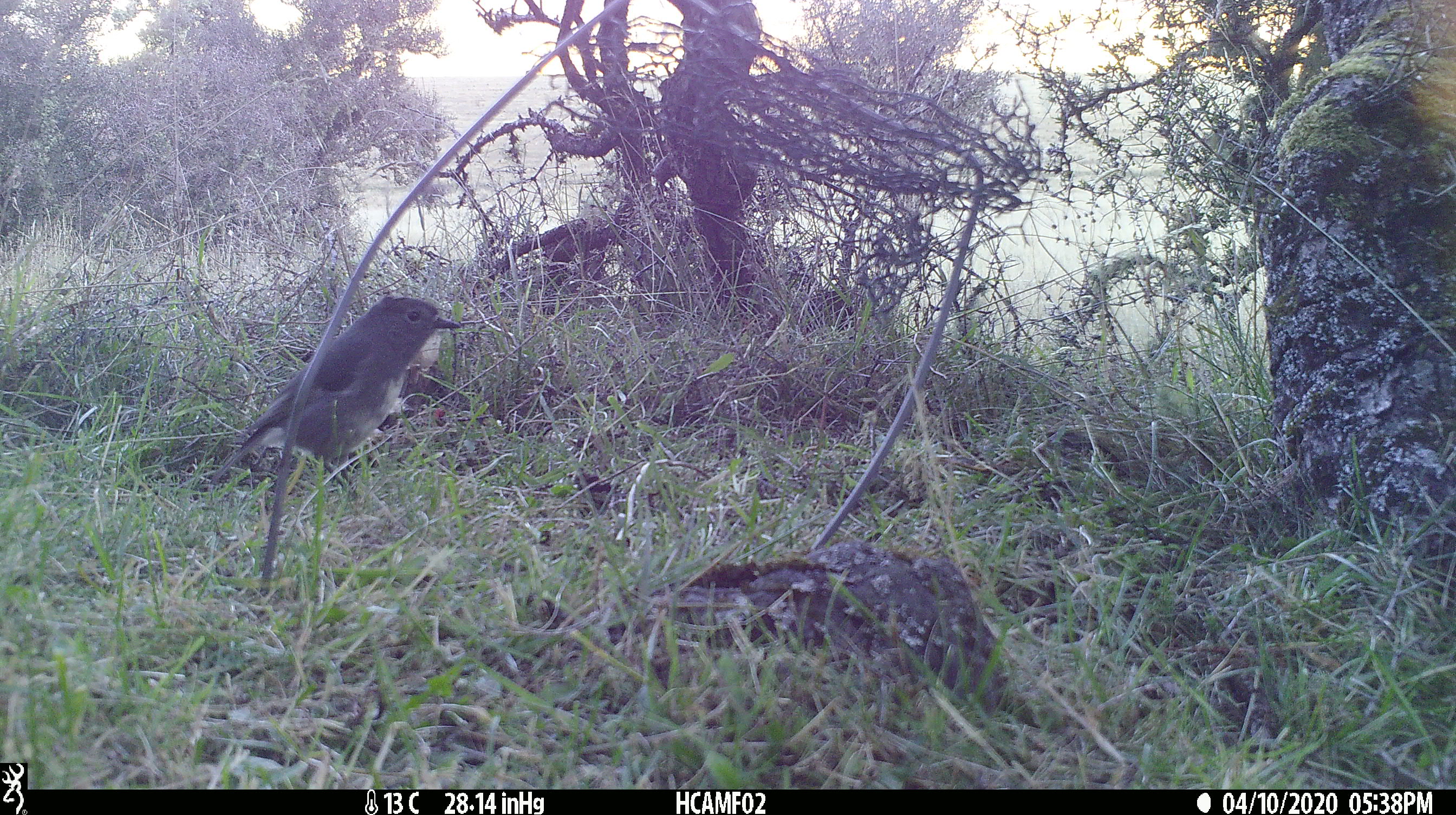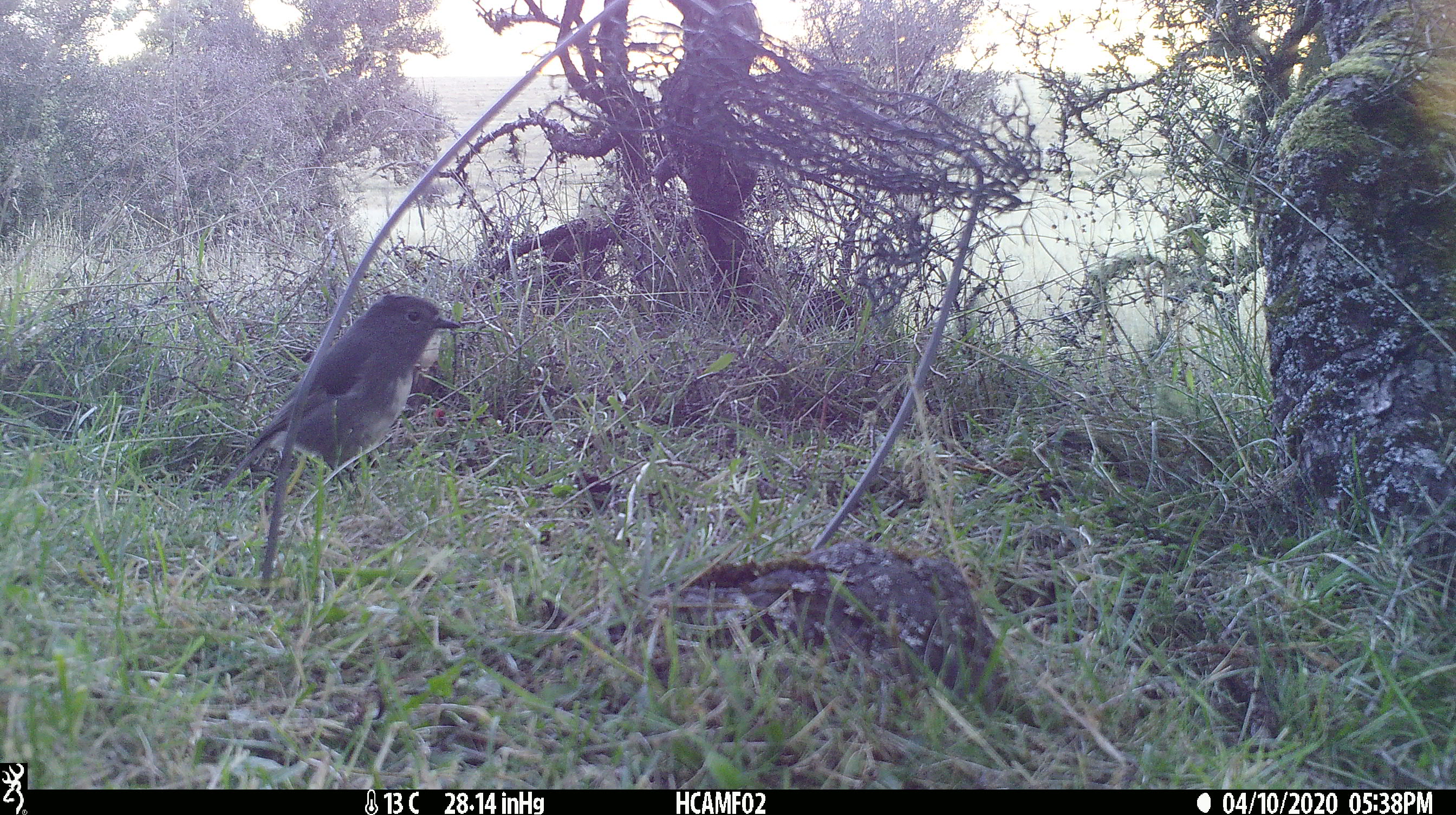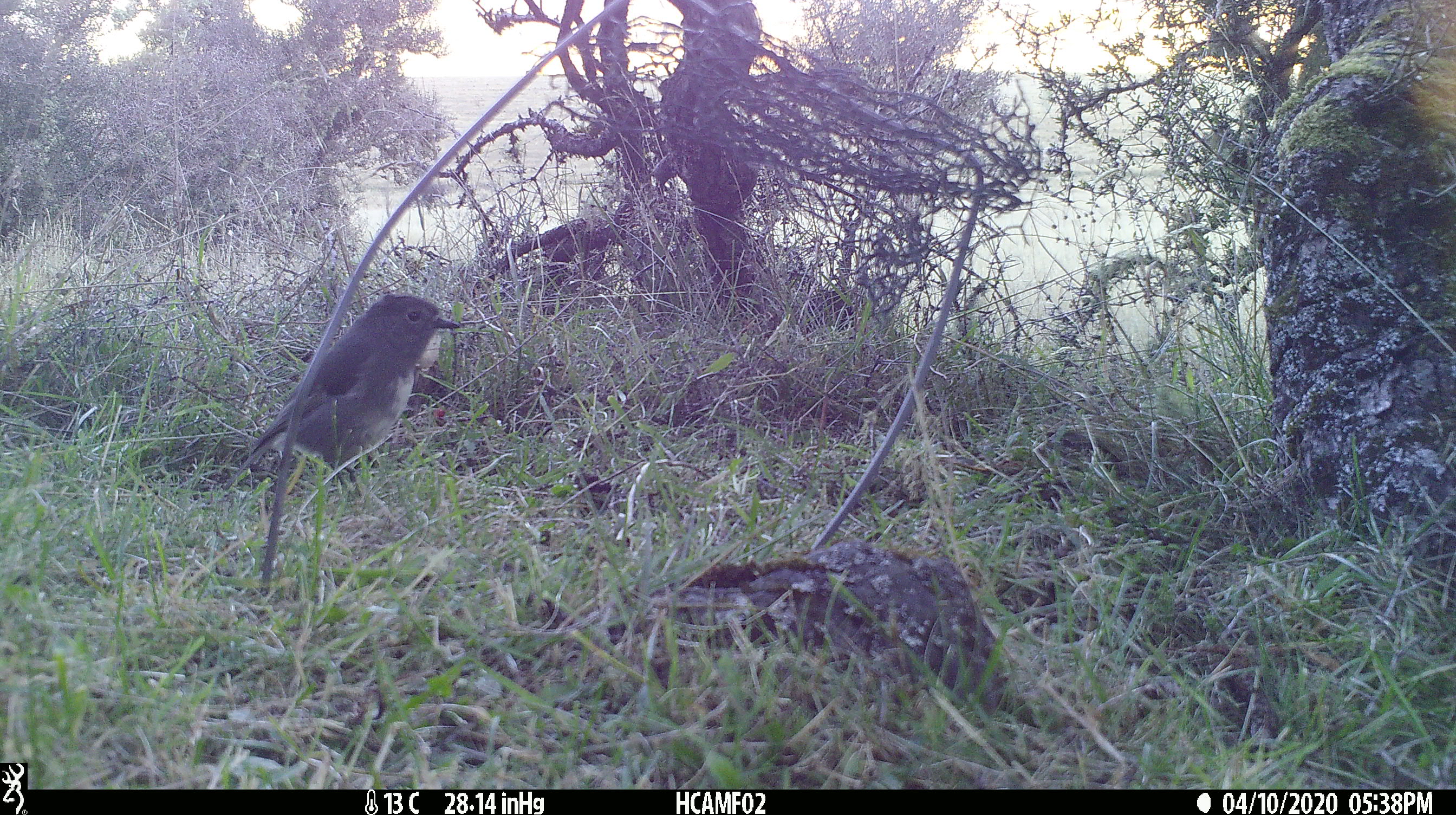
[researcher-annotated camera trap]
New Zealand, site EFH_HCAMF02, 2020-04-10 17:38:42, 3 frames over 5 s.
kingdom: Animalia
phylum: Chordata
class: Aves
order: Passeriformes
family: Petroicidae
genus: Petroica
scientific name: Petroica australis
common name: new zealand robin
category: robin